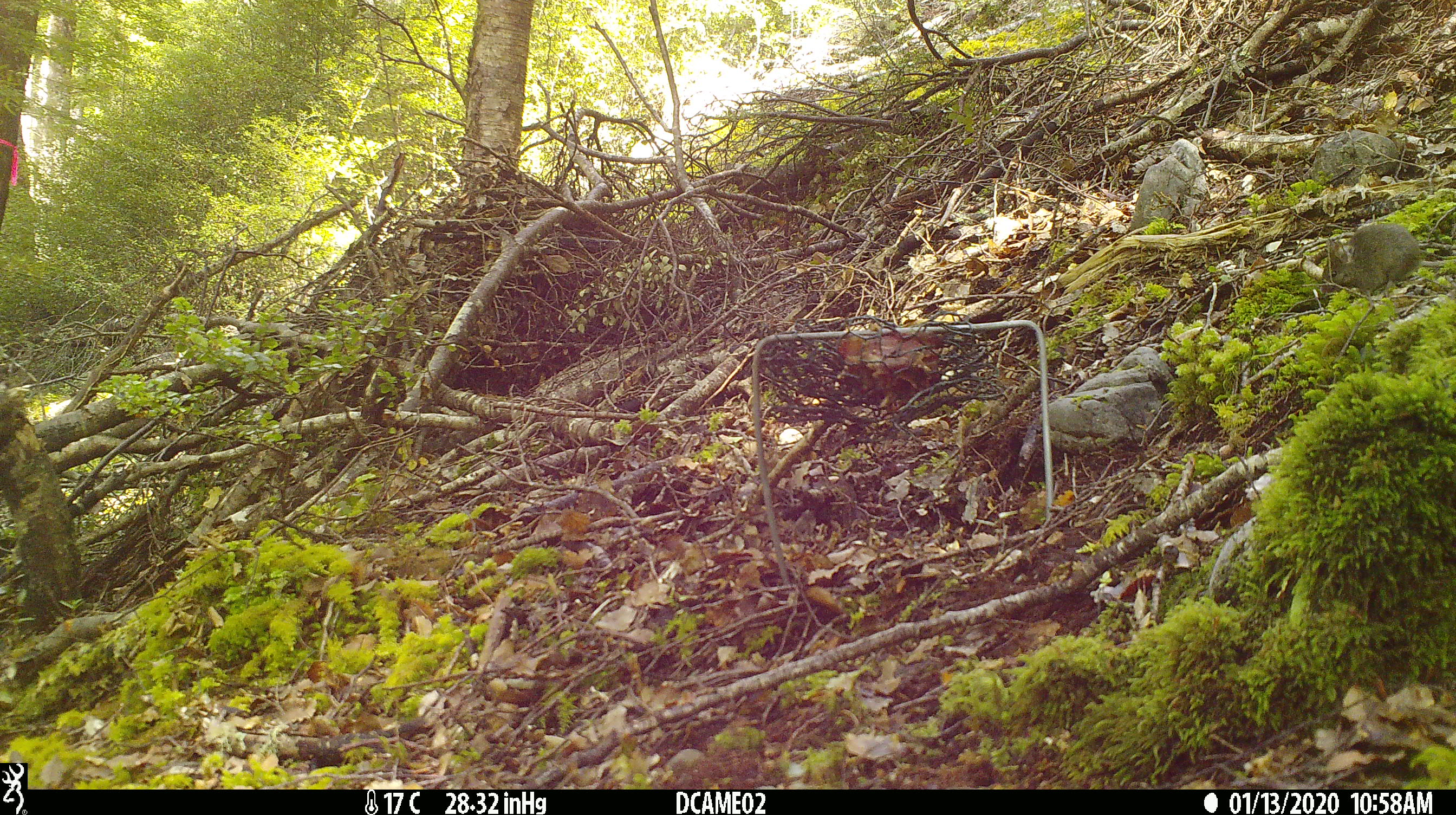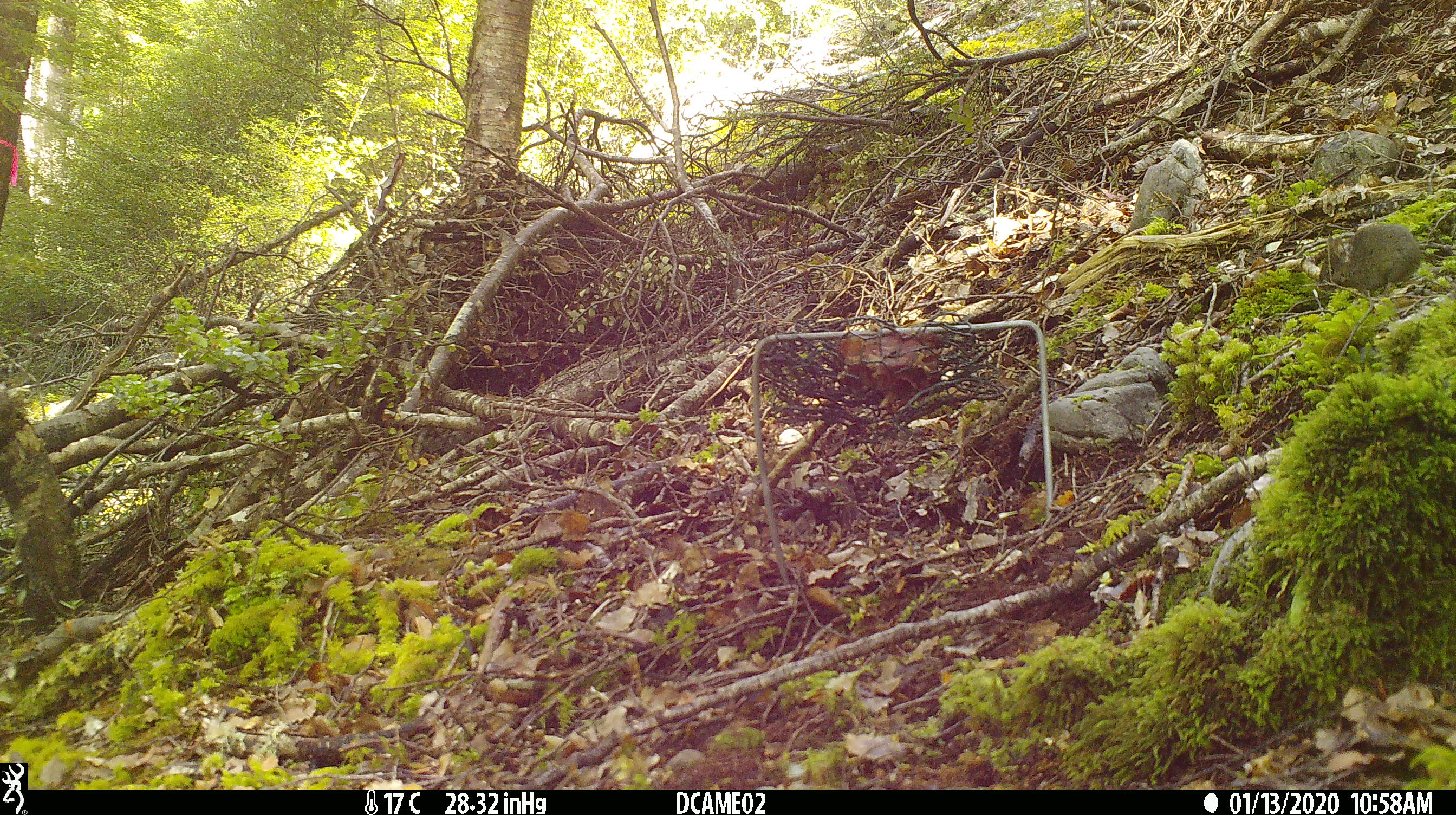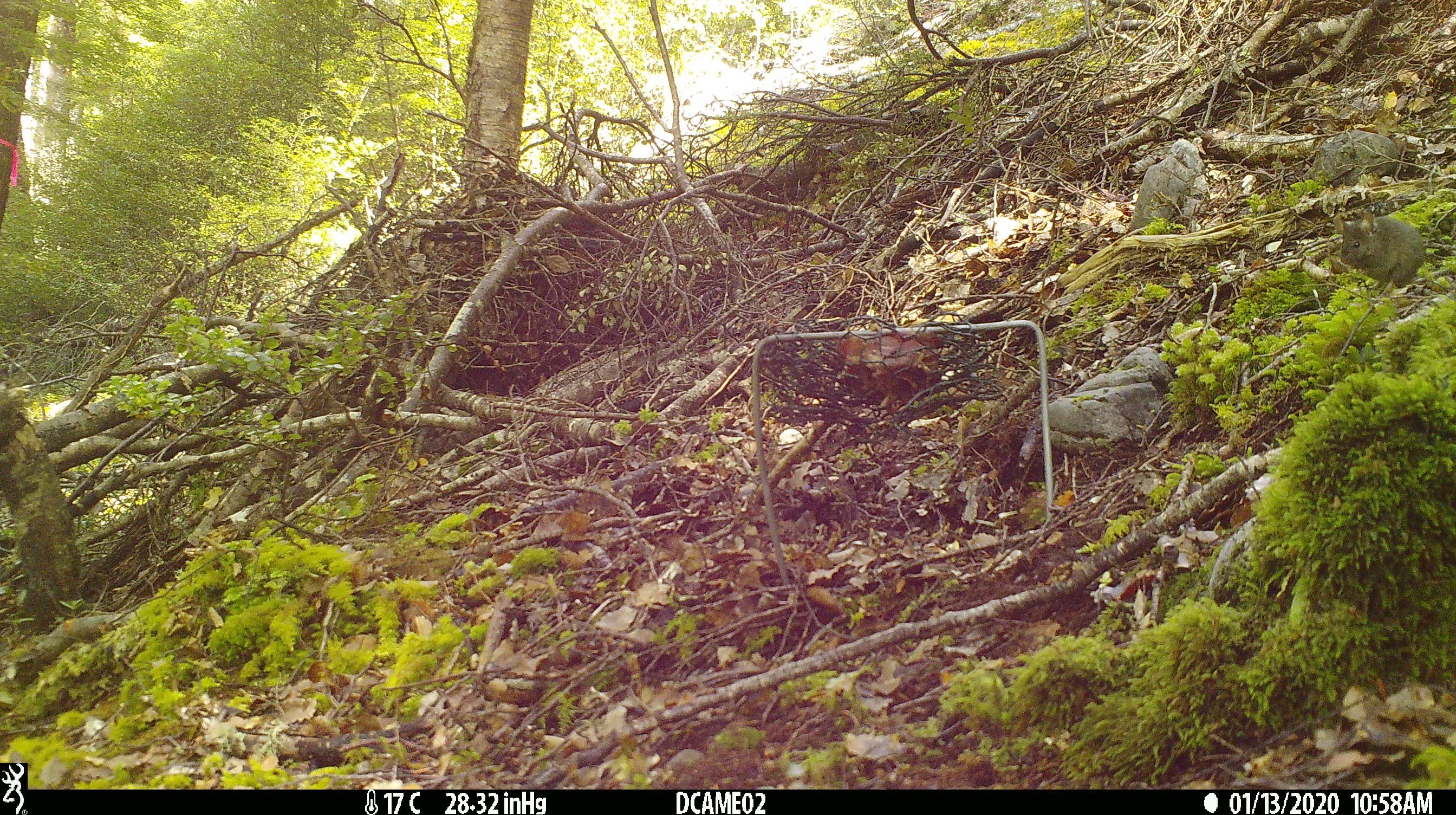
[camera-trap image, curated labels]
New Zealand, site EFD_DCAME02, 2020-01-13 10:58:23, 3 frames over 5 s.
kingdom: Animalia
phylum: Chordata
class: Mammalia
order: Rodentia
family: Muridae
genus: Mus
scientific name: Mus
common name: mouse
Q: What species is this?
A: Mouse (Mus).